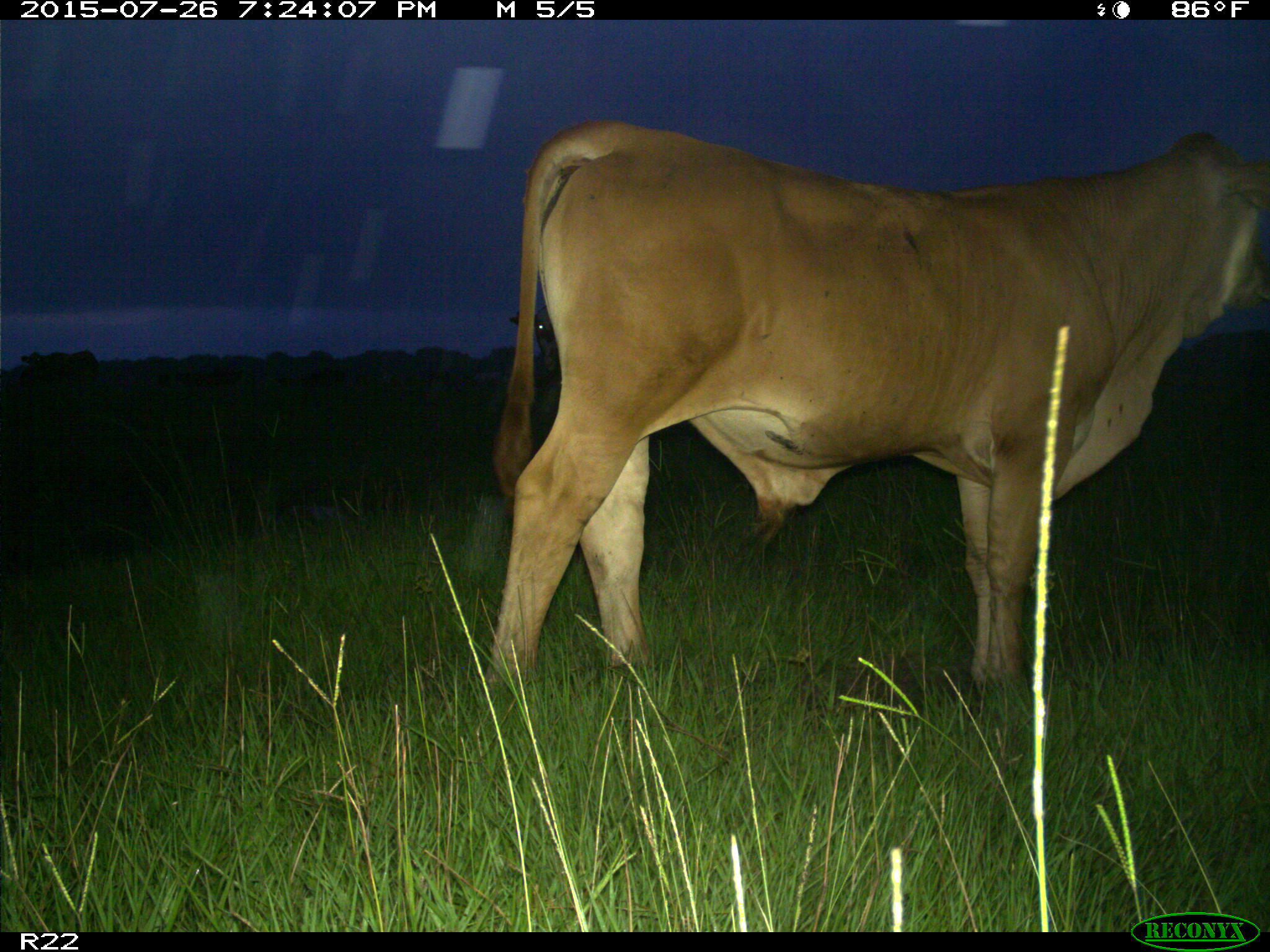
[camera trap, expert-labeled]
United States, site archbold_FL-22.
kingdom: Animalia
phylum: Chordata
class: Mammalia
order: Artiodactyla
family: Bovidae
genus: Bos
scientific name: Bos taurus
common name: domestic cow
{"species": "Bos taurus (domestic cow)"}